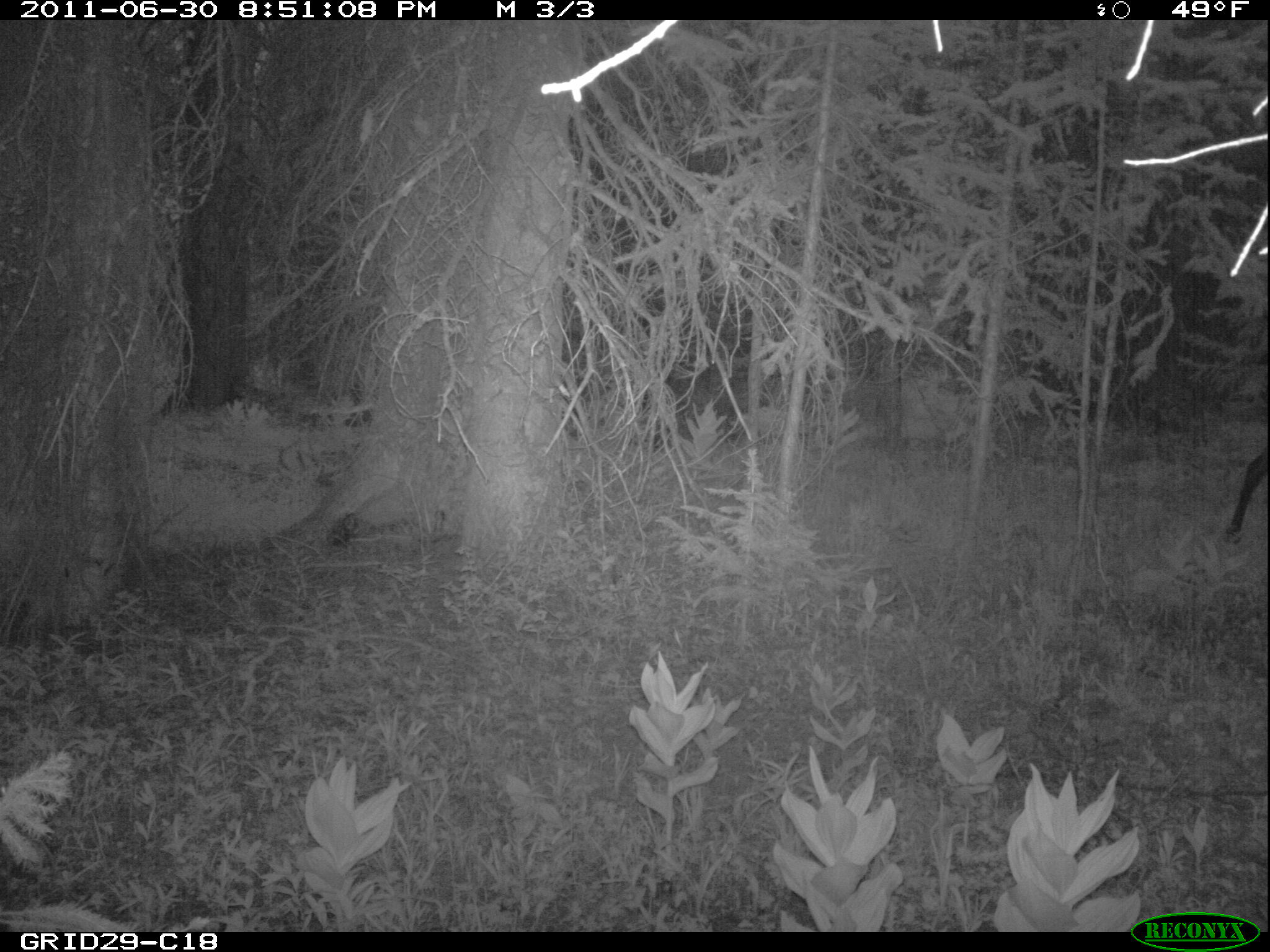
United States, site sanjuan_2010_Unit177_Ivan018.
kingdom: Animalia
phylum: Chordata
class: Mammalia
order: Artiodactyla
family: Cervidae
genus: Cervus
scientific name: Cervus elaphus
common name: red deer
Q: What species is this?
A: Cervus elaphus (red deer).